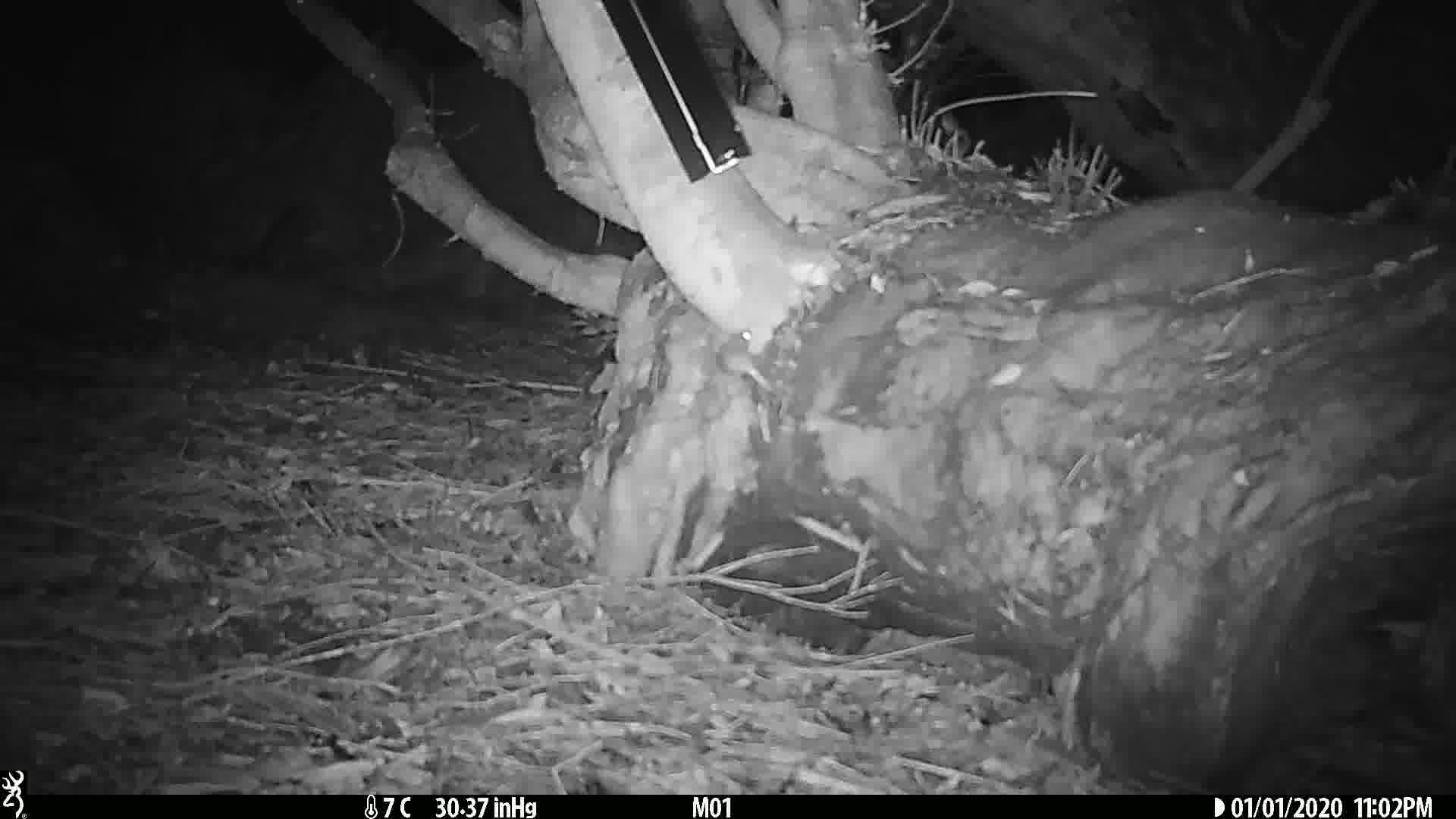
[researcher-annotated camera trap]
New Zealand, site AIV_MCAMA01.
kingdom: Animalia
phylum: Chordata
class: Mammalia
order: Rodentia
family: Muridae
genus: Mus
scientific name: Mus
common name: mouse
Mouse (Mus).